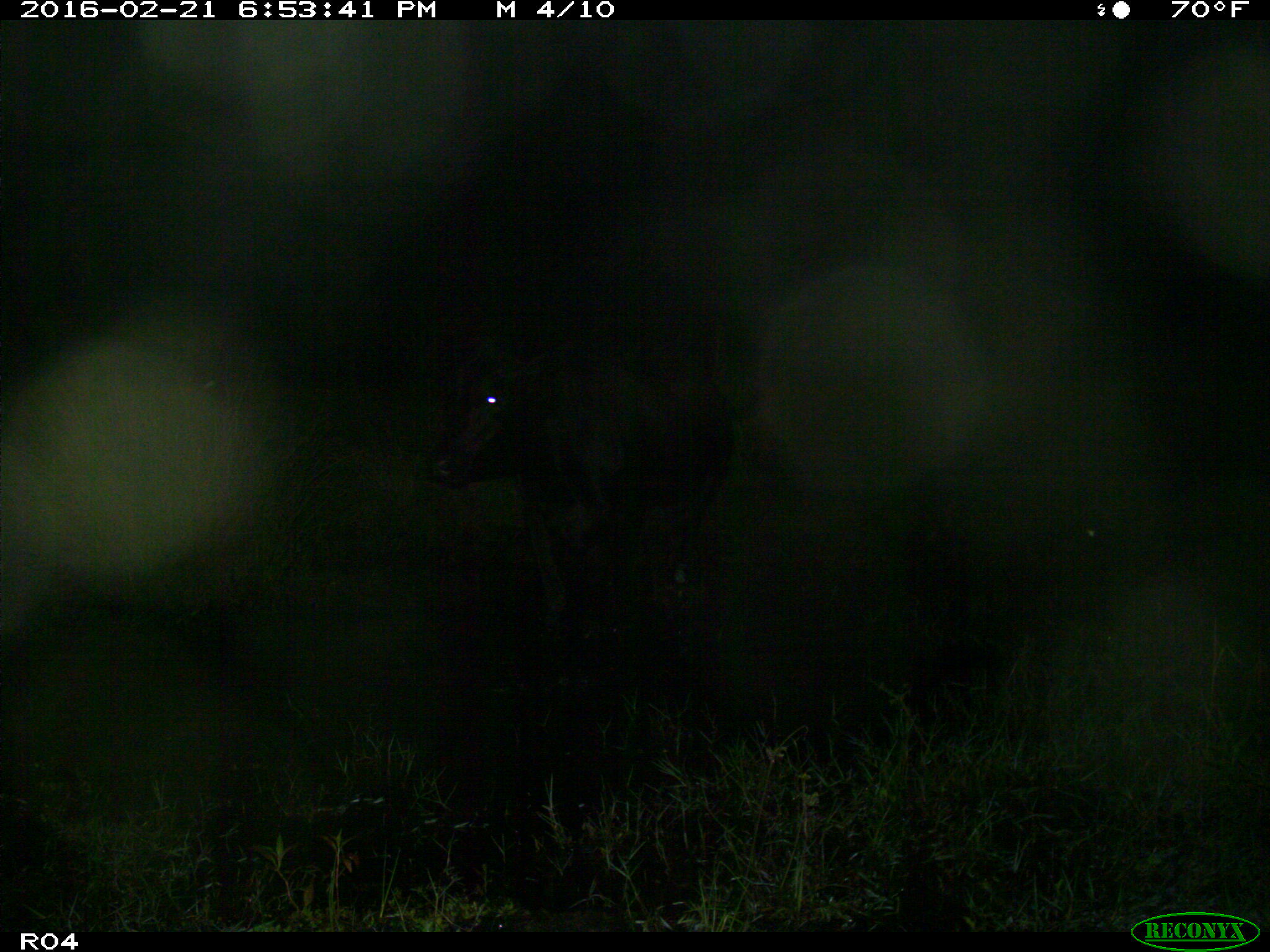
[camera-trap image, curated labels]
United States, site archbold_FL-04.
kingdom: Animalia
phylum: Chordata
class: Mammalia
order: Artiodactyla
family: Bovidae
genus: Bos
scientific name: Bos taurus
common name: domestic cow